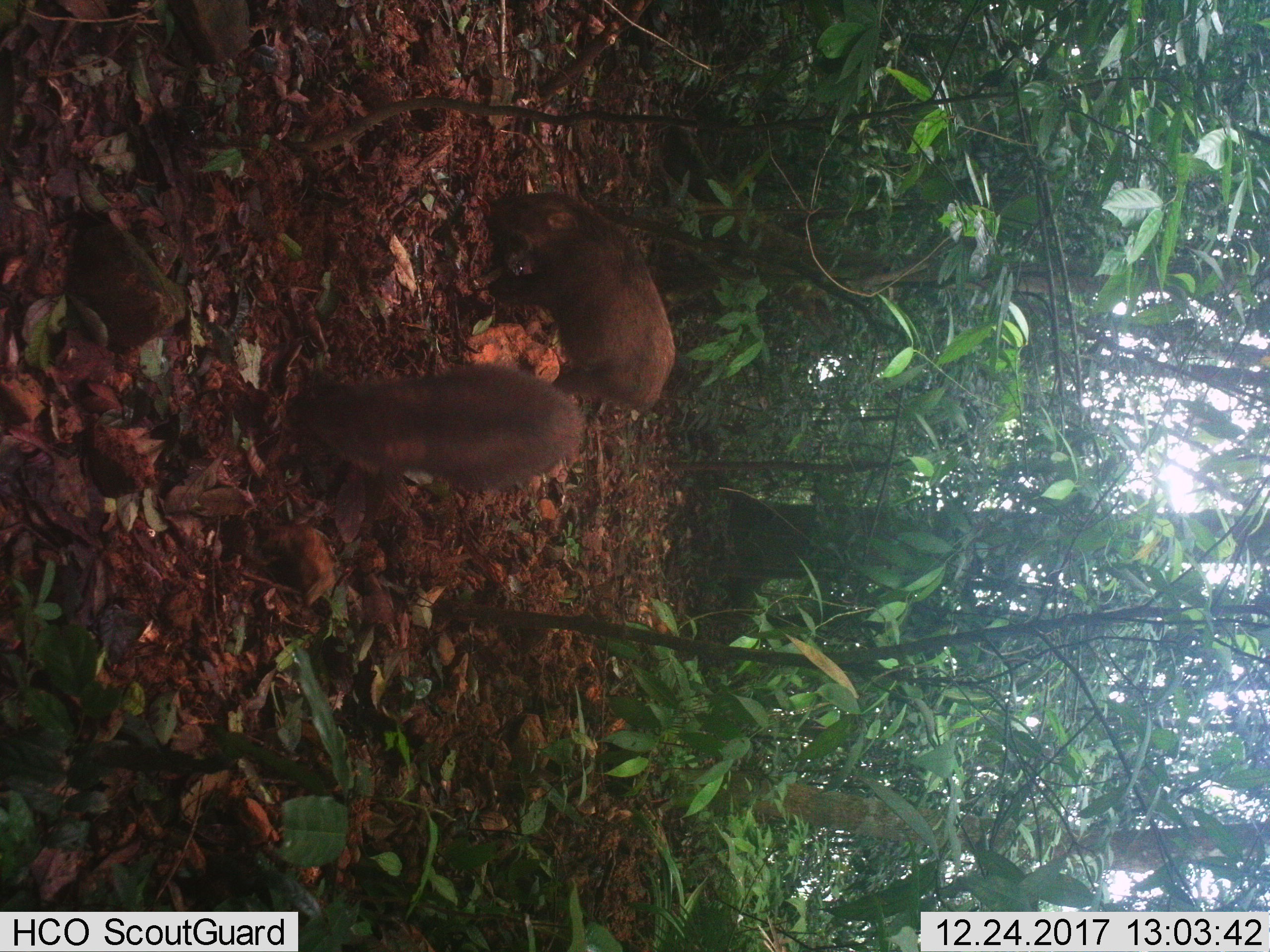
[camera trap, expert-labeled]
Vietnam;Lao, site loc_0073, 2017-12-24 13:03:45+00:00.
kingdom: Animalia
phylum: Chordata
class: Mammalia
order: Artiodactyla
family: Suidae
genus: Sus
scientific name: Sus scrofa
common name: eurasian wild pig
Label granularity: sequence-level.